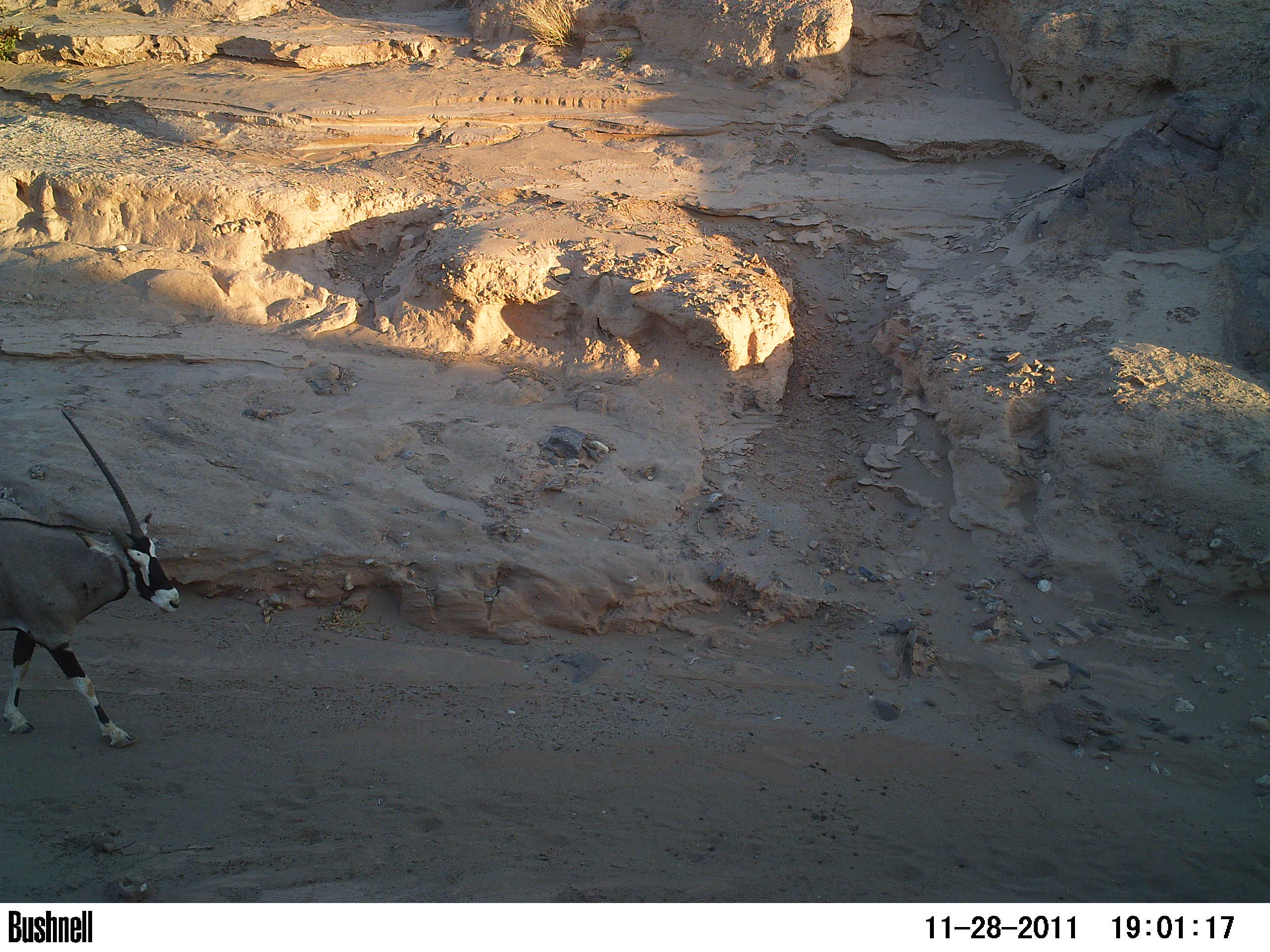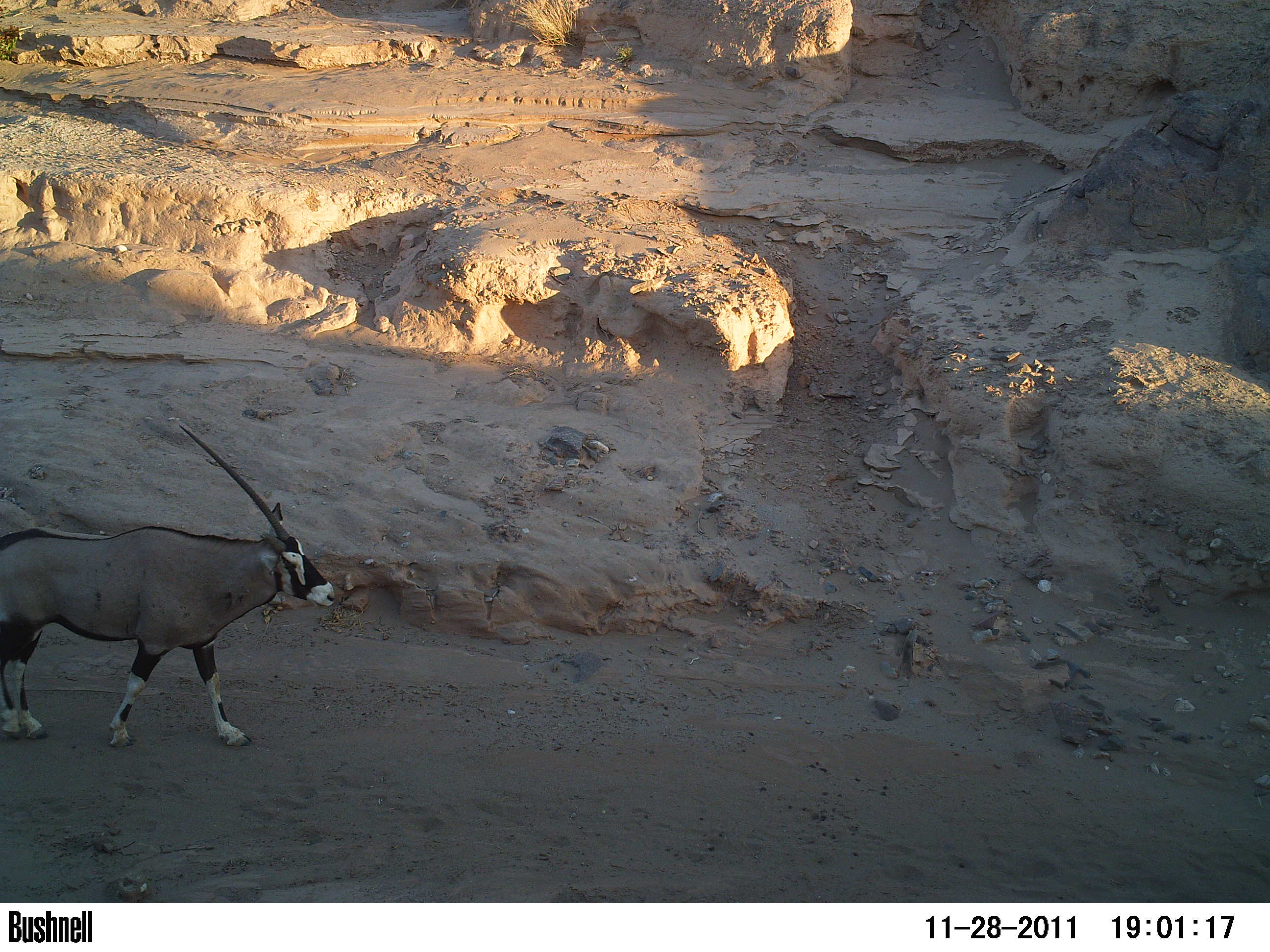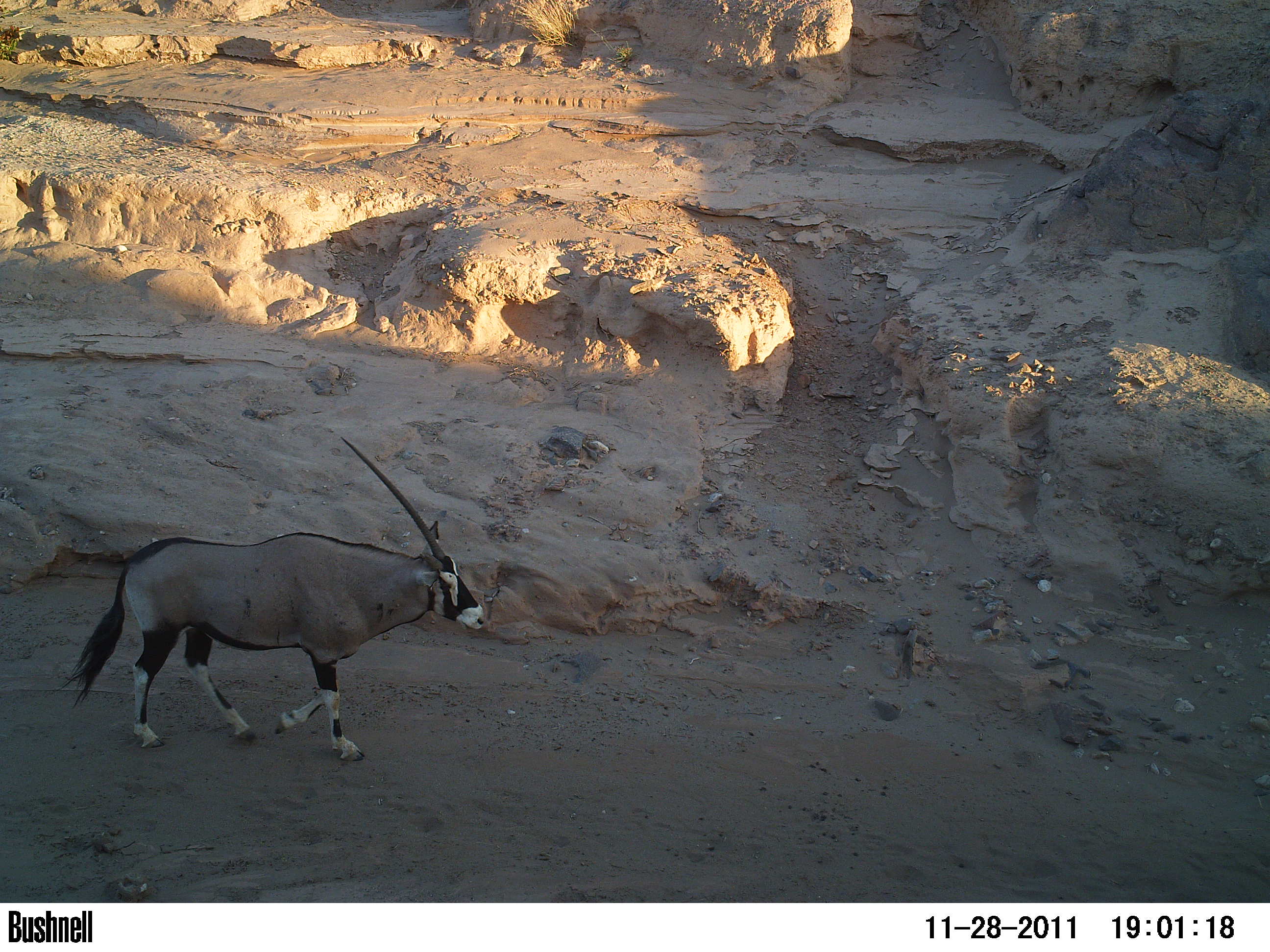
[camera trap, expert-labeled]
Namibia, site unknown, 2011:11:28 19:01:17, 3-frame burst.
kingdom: Animalia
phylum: Chordata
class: Mammalia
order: Artiodactyla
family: Bovidae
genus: Oryx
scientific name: Oryx gazella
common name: gemsbok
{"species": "Oryx gazella (gemsbok)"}